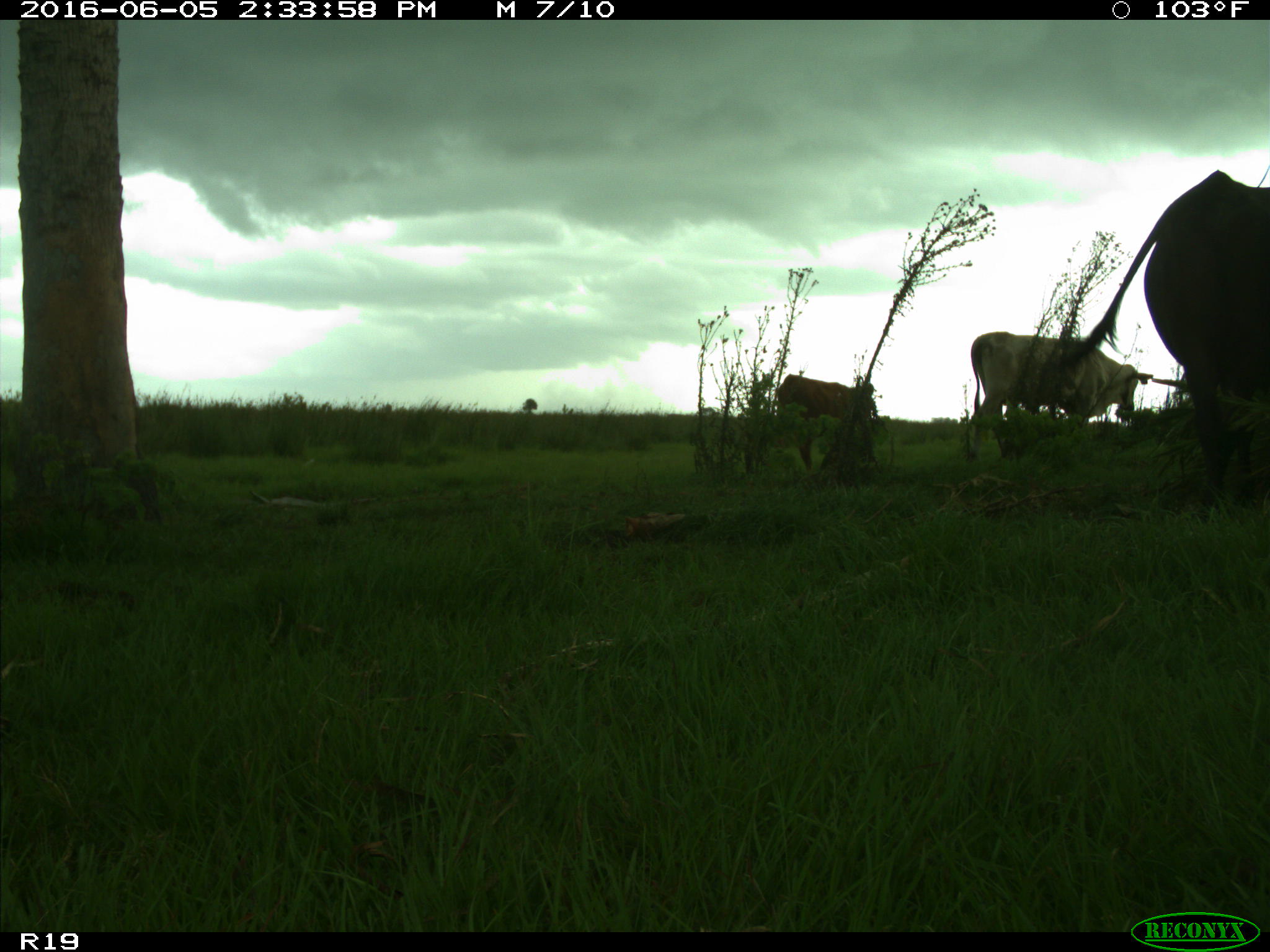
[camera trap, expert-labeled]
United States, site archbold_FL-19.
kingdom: Animalia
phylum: Chordata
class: Mammalia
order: Artiodactyla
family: Bovidae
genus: Bos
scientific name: Bos taurus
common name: domestic cow